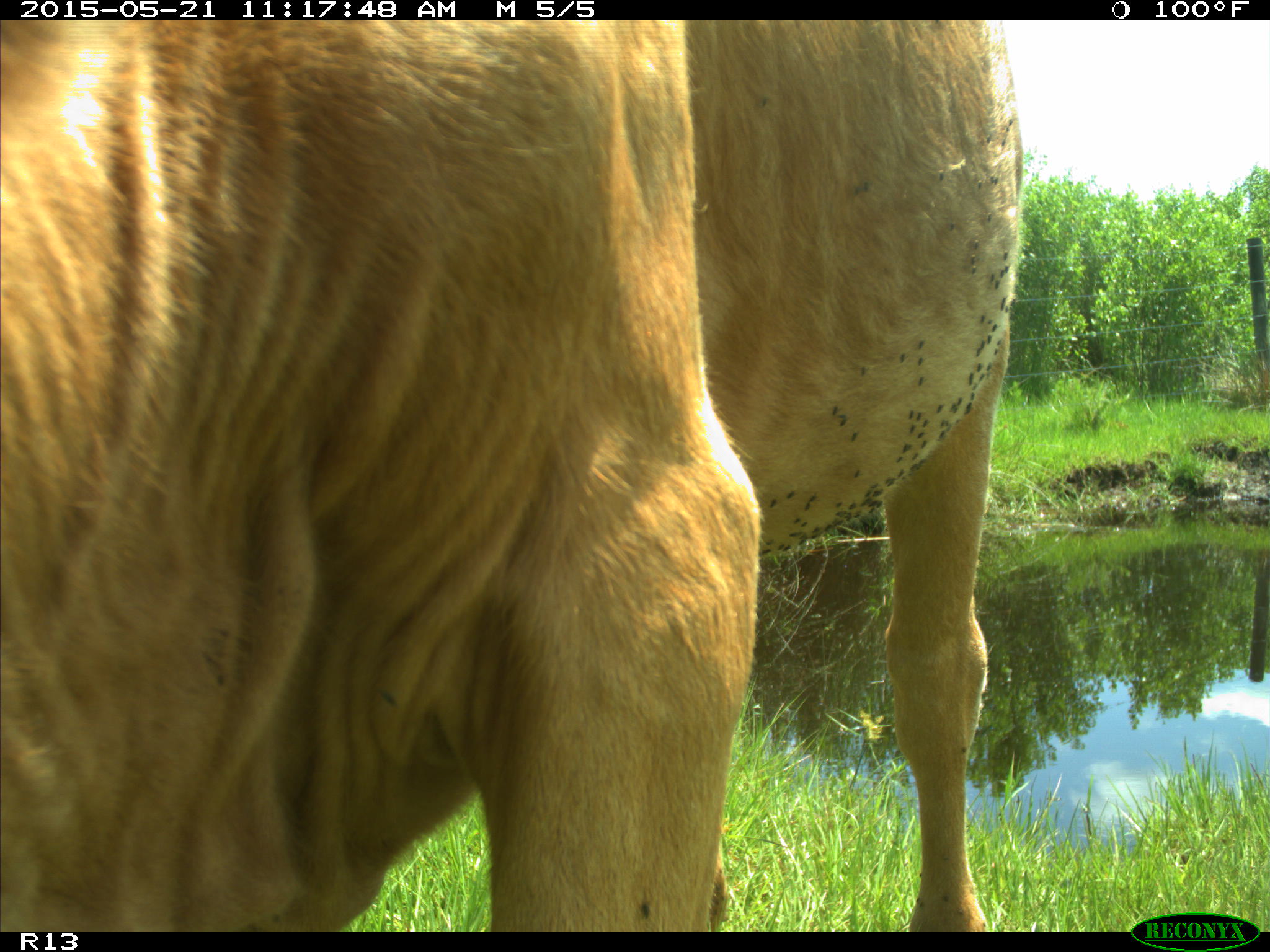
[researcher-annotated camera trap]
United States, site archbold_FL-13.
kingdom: Animalia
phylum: Chordata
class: Mammalia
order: Artiodactyla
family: Bovidae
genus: Bos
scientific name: Bos taurus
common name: domestic cow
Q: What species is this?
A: Bos taurus (domestic cow).